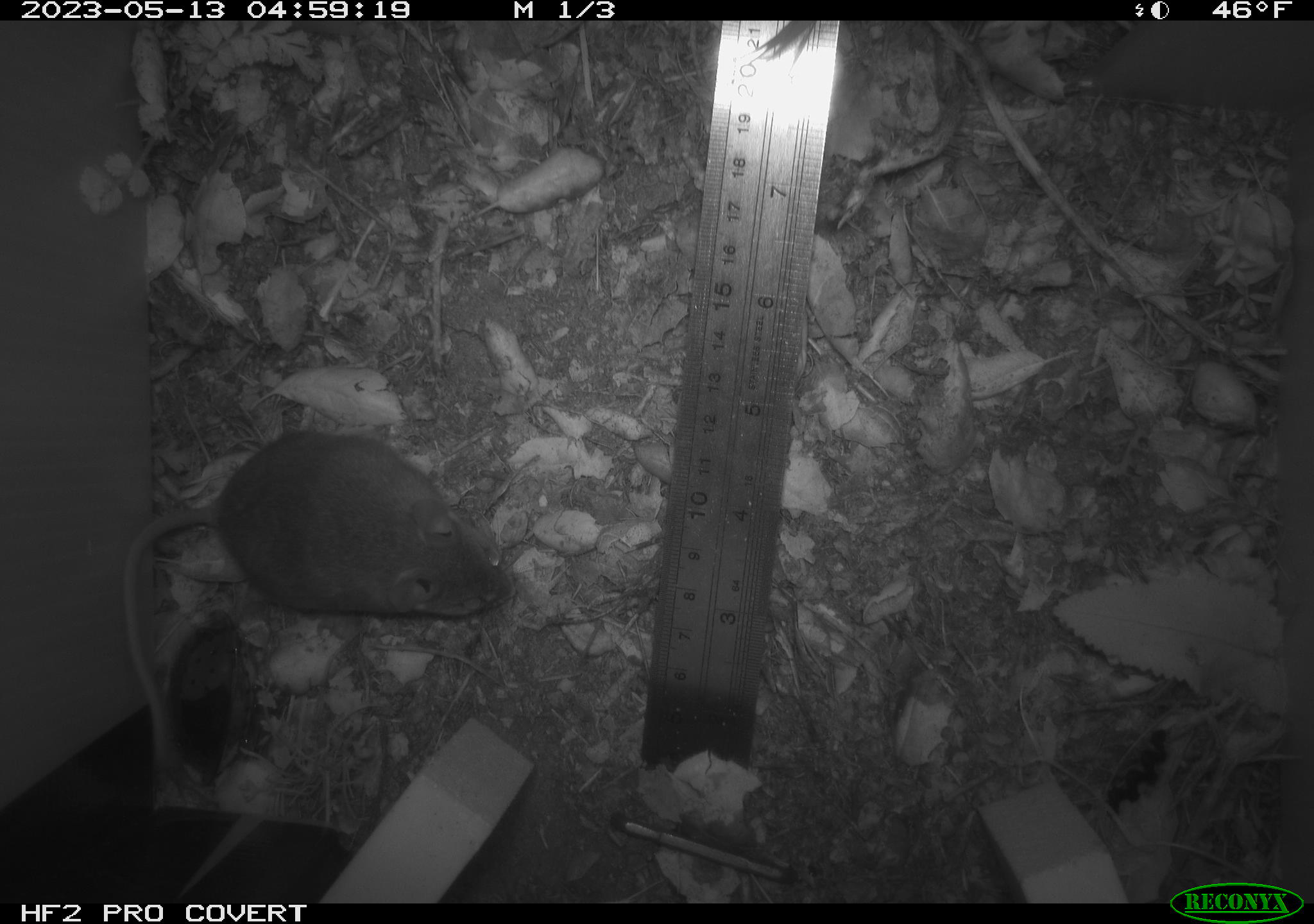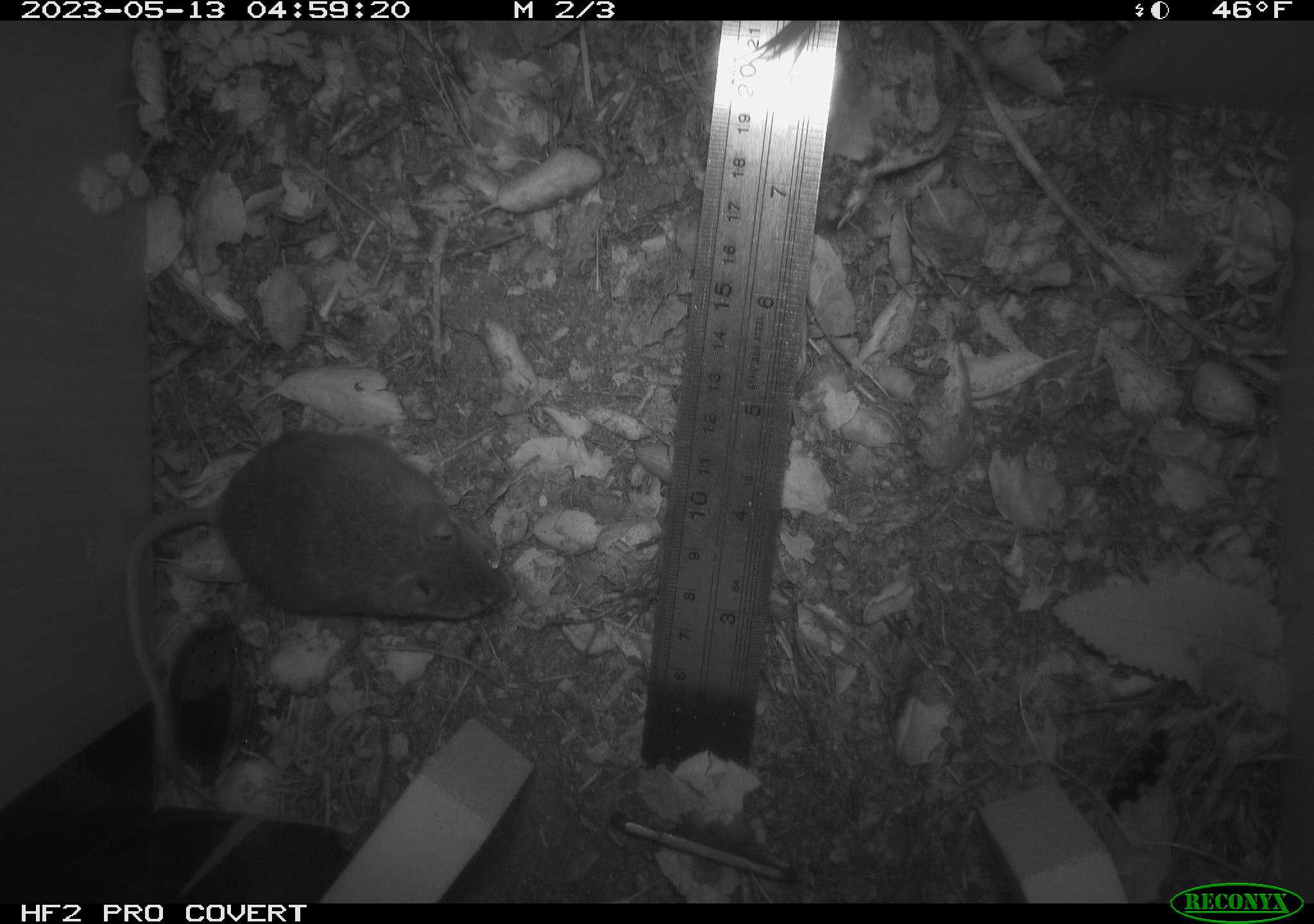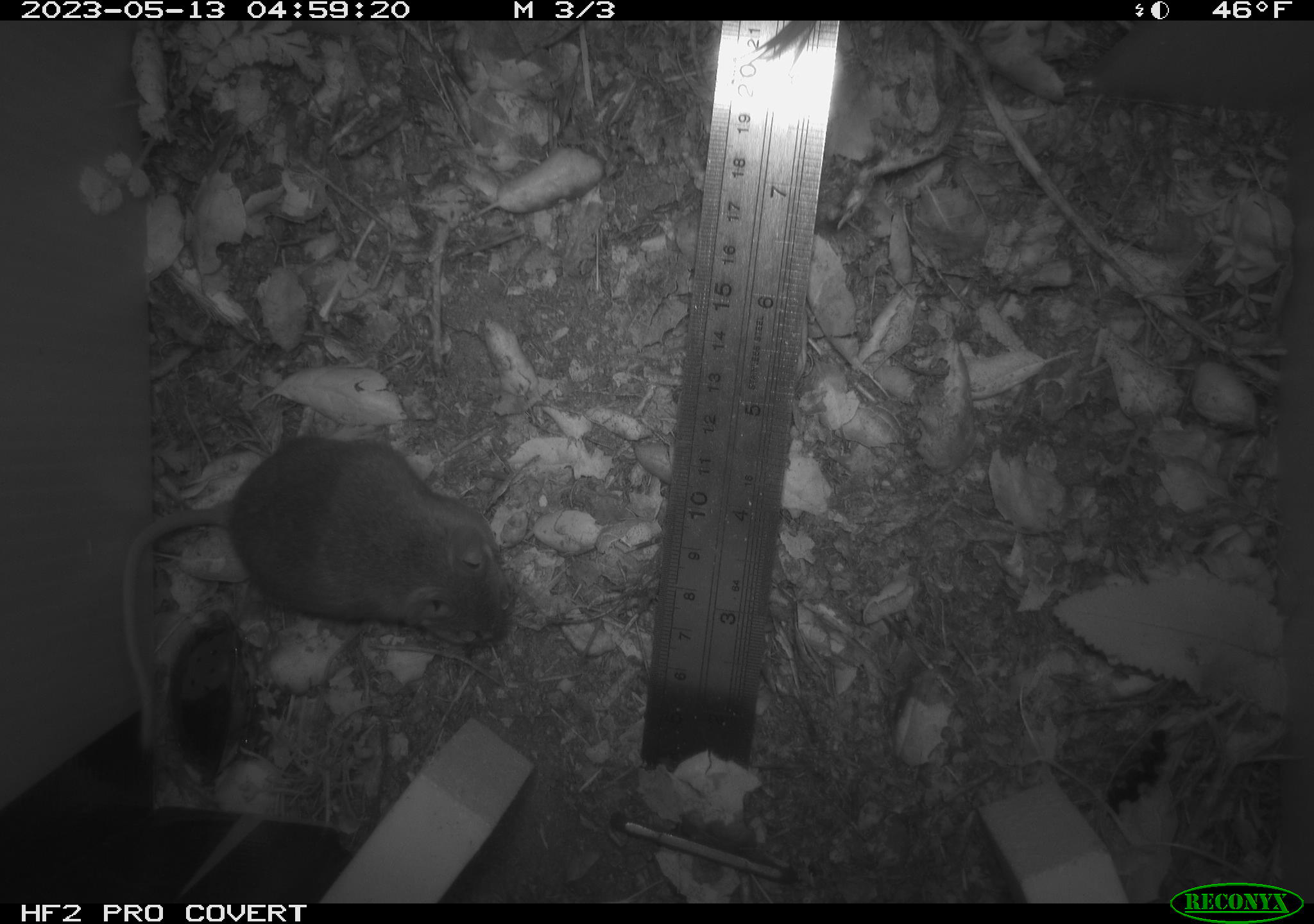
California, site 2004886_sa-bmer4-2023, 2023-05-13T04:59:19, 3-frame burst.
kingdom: Animalia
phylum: Chordata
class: Mammalia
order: Rodentia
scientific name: Rodentia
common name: mouse species